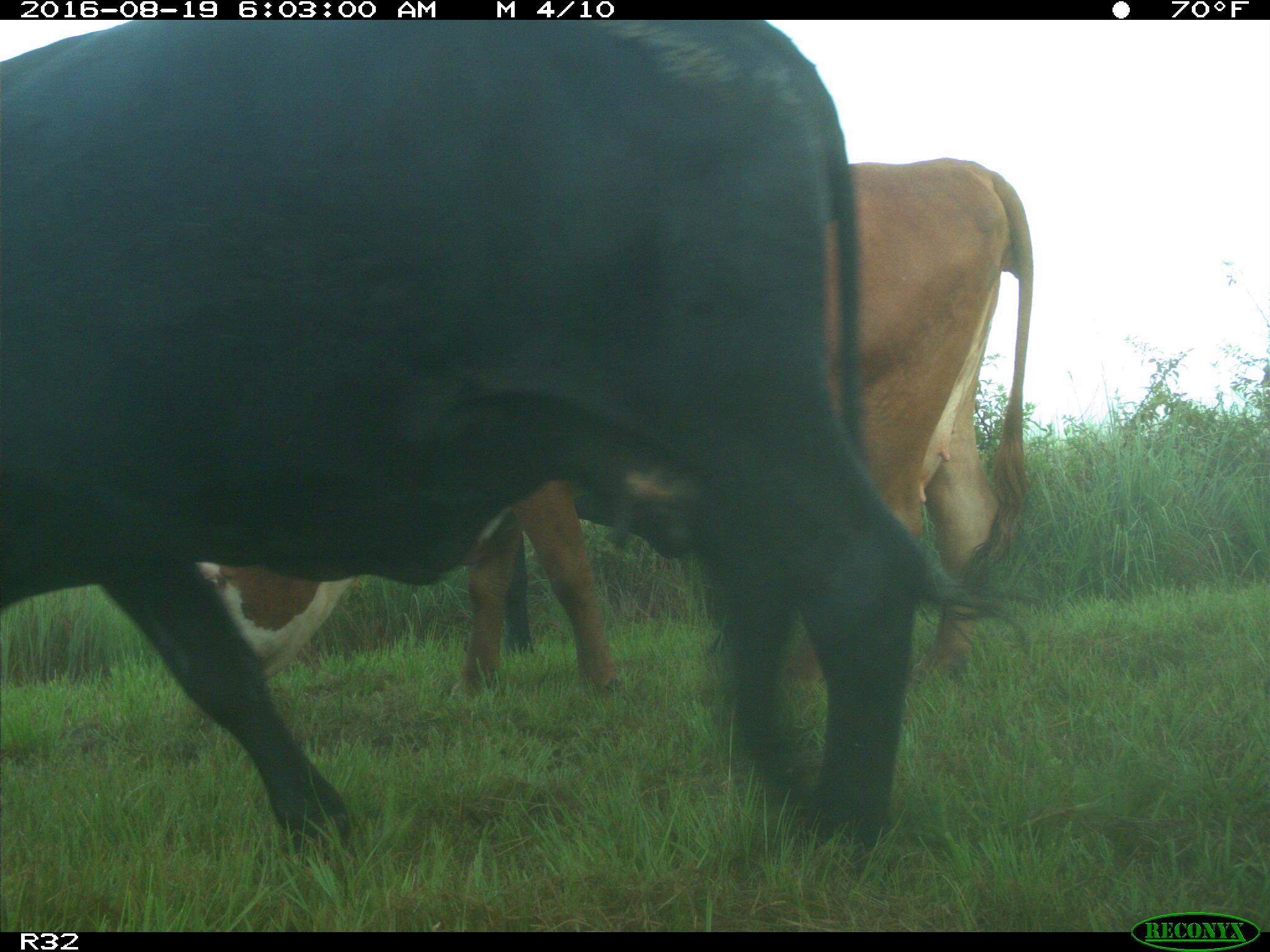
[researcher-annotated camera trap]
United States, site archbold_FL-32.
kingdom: Animalia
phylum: Chordata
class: Mammalia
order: Artiodactyla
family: Bovidae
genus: Bos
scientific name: Bos taurus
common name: domestic cow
Bos taurus (domestic cow).